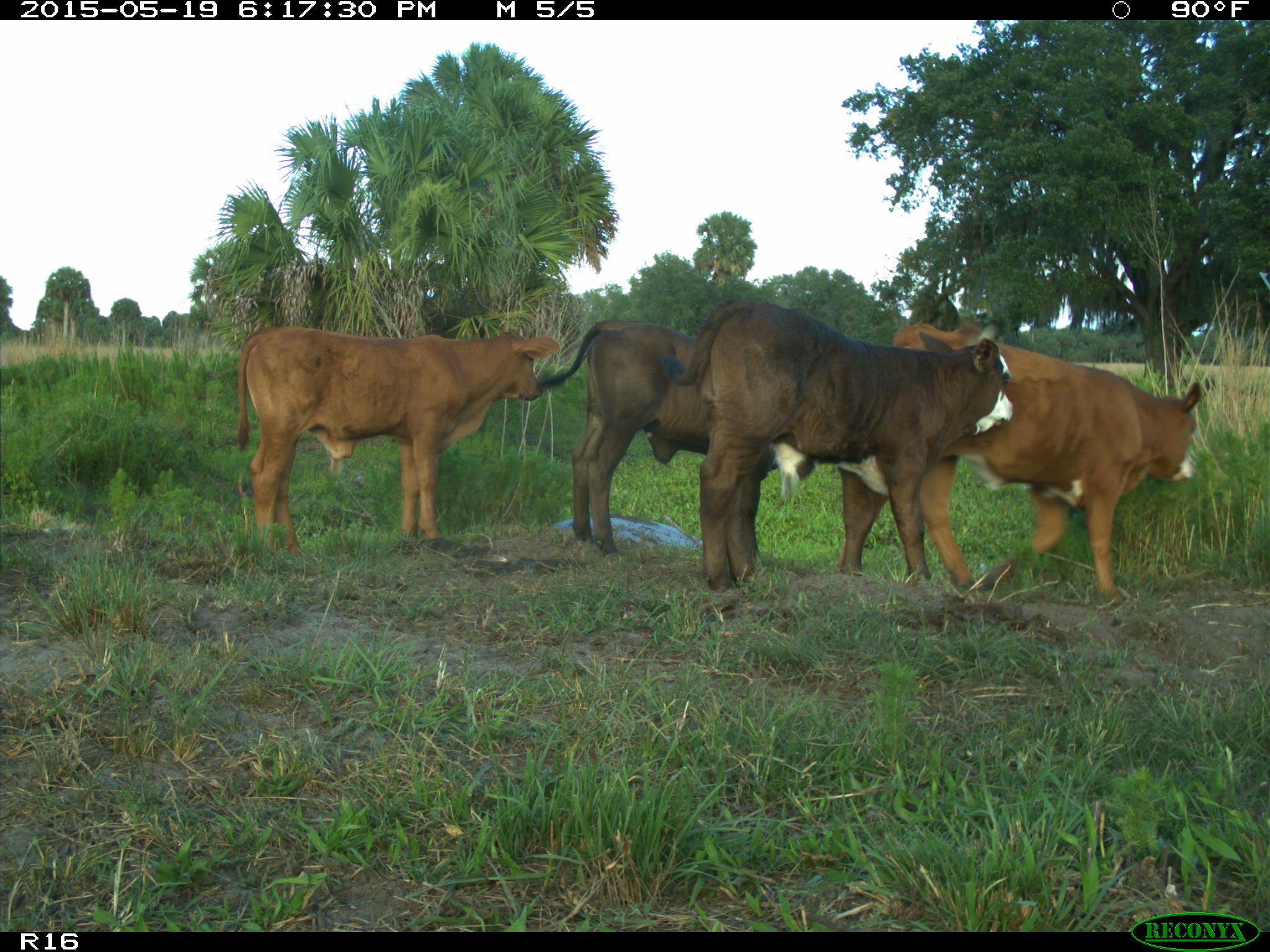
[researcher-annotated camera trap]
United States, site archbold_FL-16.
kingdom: Animalia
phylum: Chordata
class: Mammalia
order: Artiodactyla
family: Bovidae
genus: Bos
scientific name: Bos taurus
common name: domestic cow